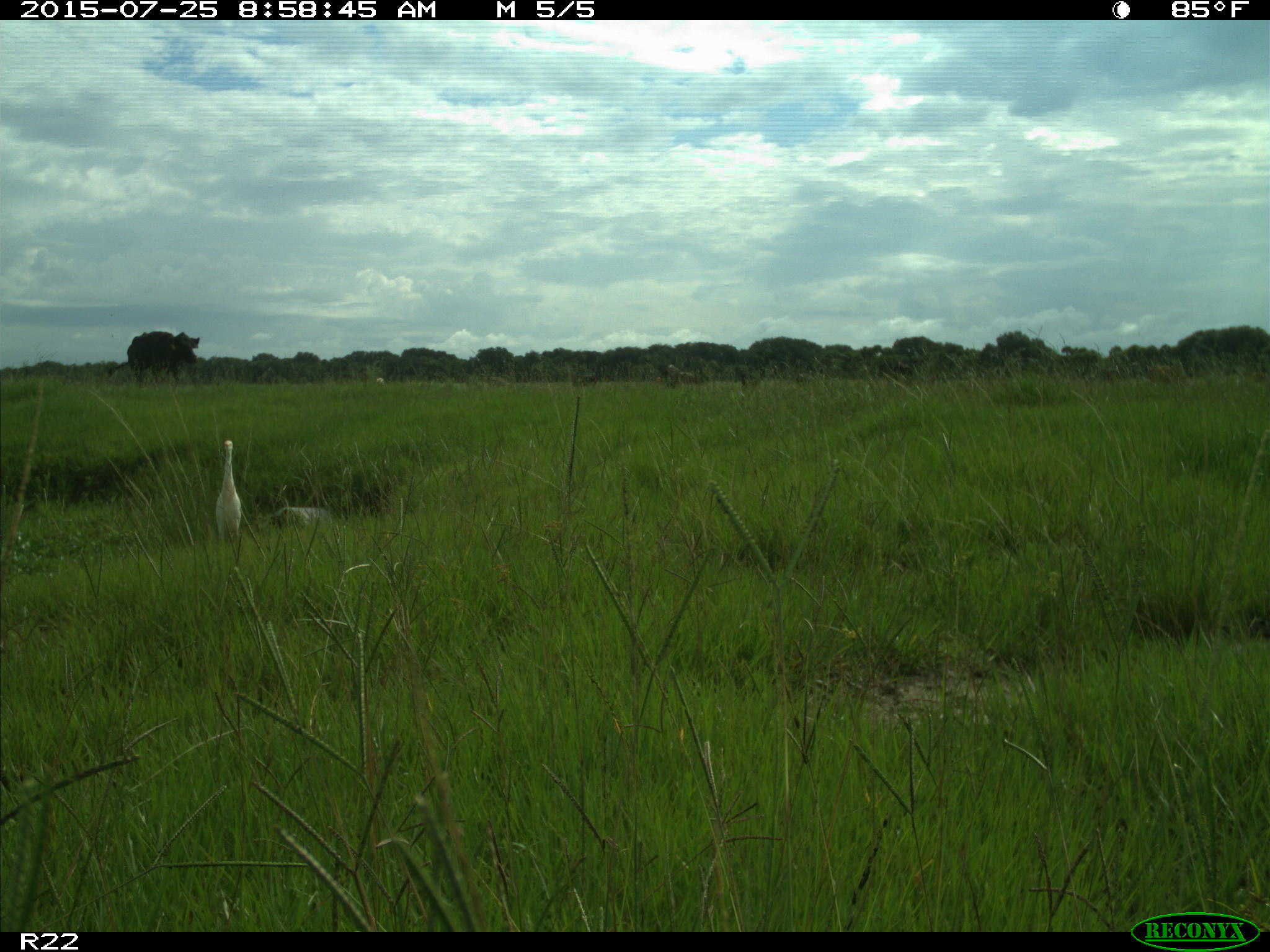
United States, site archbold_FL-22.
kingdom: Animalia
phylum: Chordata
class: Mammalia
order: Artiodactyla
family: Bovidae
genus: Bos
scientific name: Bos taurus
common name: domestic cow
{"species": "Bos taurus (domestic cow)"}